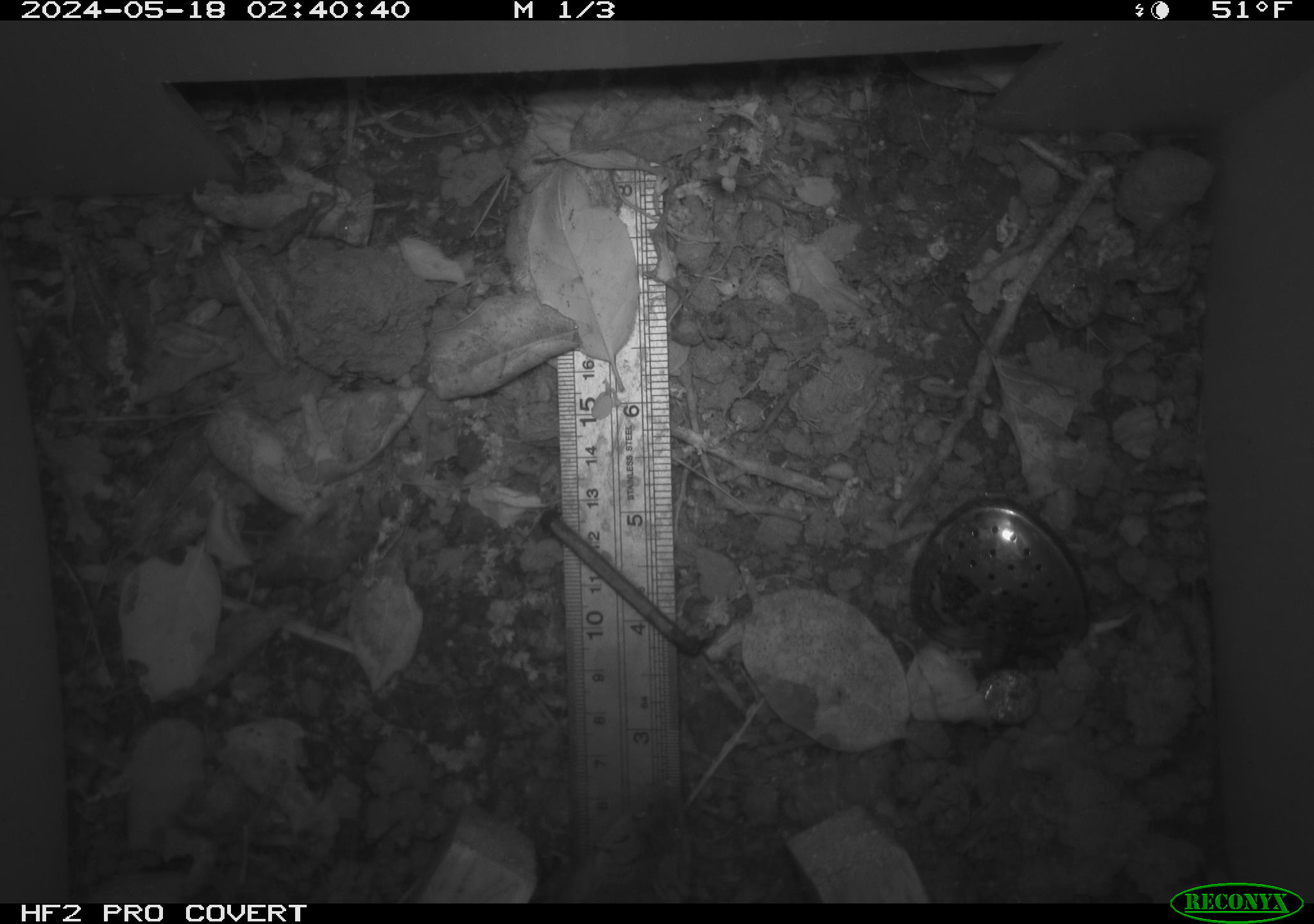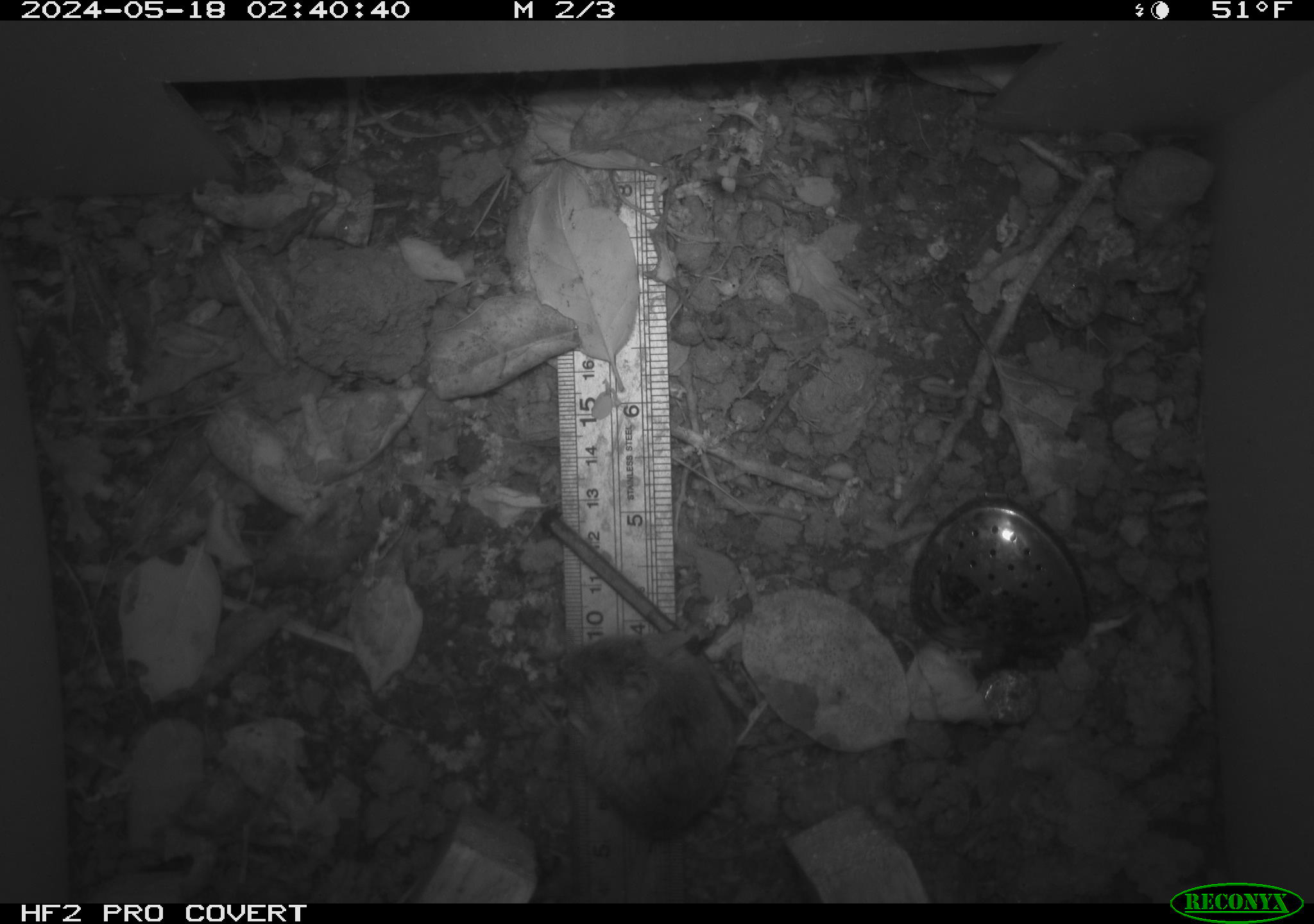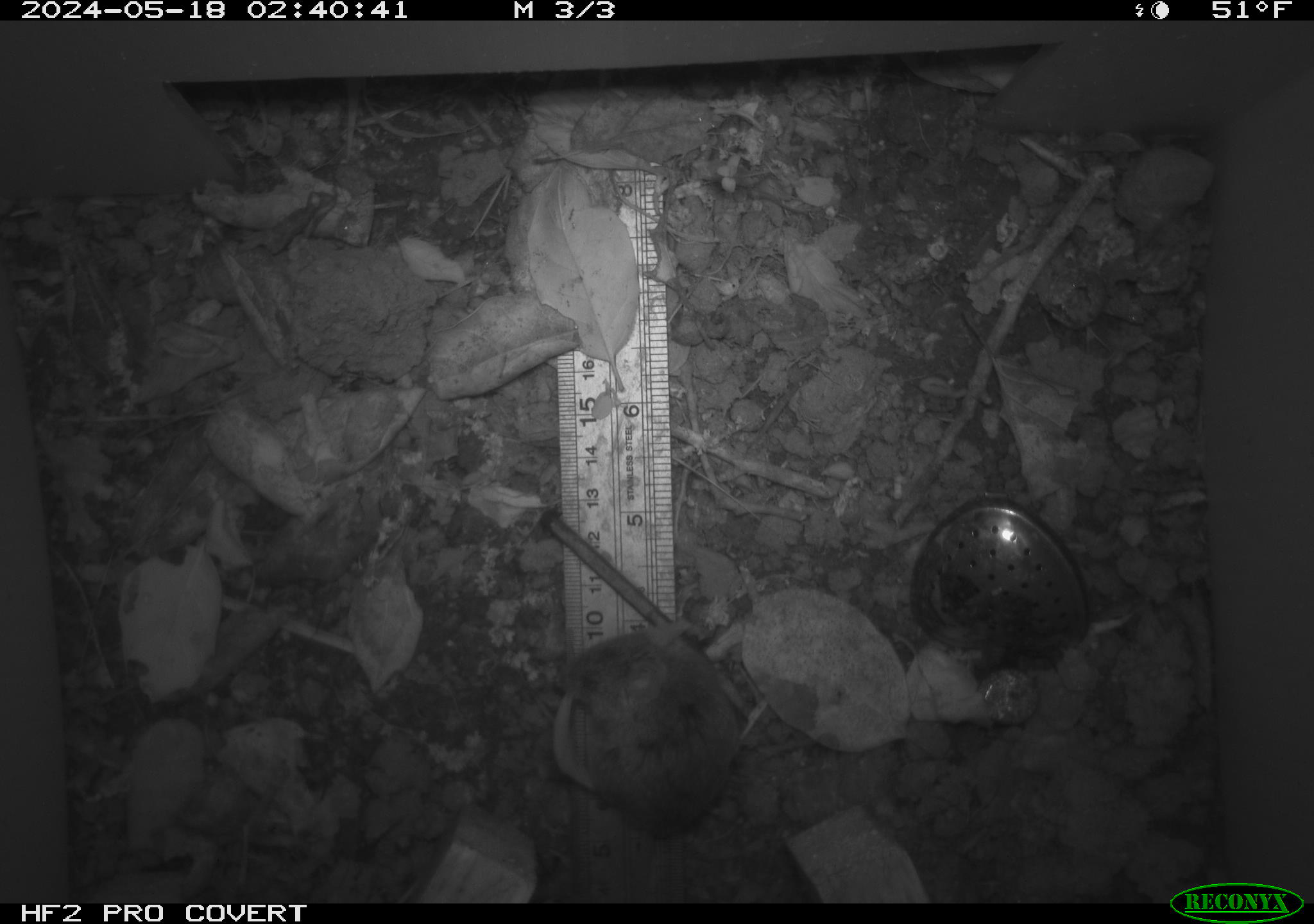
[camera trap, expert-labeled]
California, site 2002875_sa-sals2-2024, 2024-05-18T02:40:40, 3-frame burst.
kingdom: Animalia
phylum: Chordata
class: Mammalia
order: Rodentia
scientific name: Rodentia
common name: mouse species